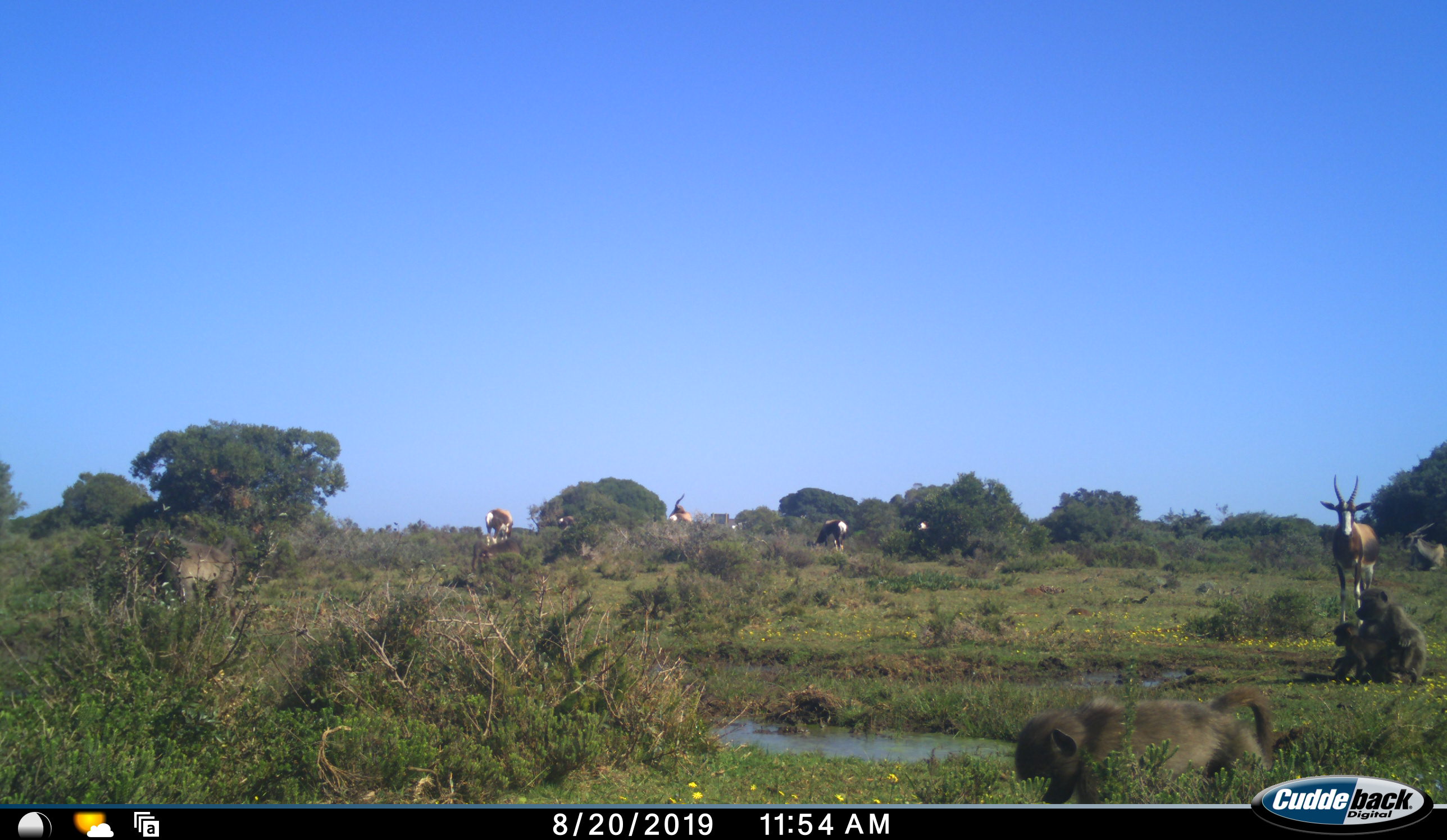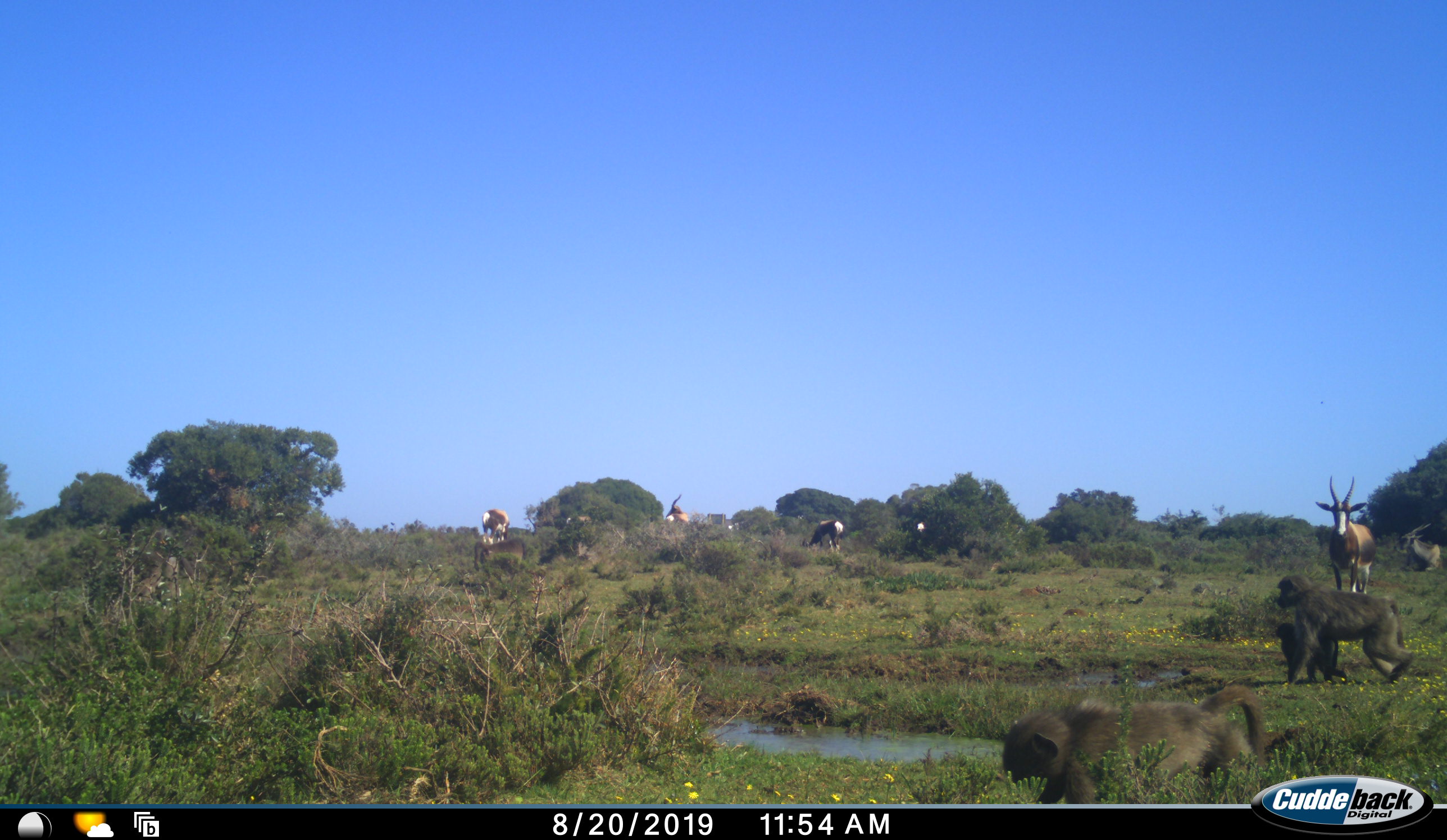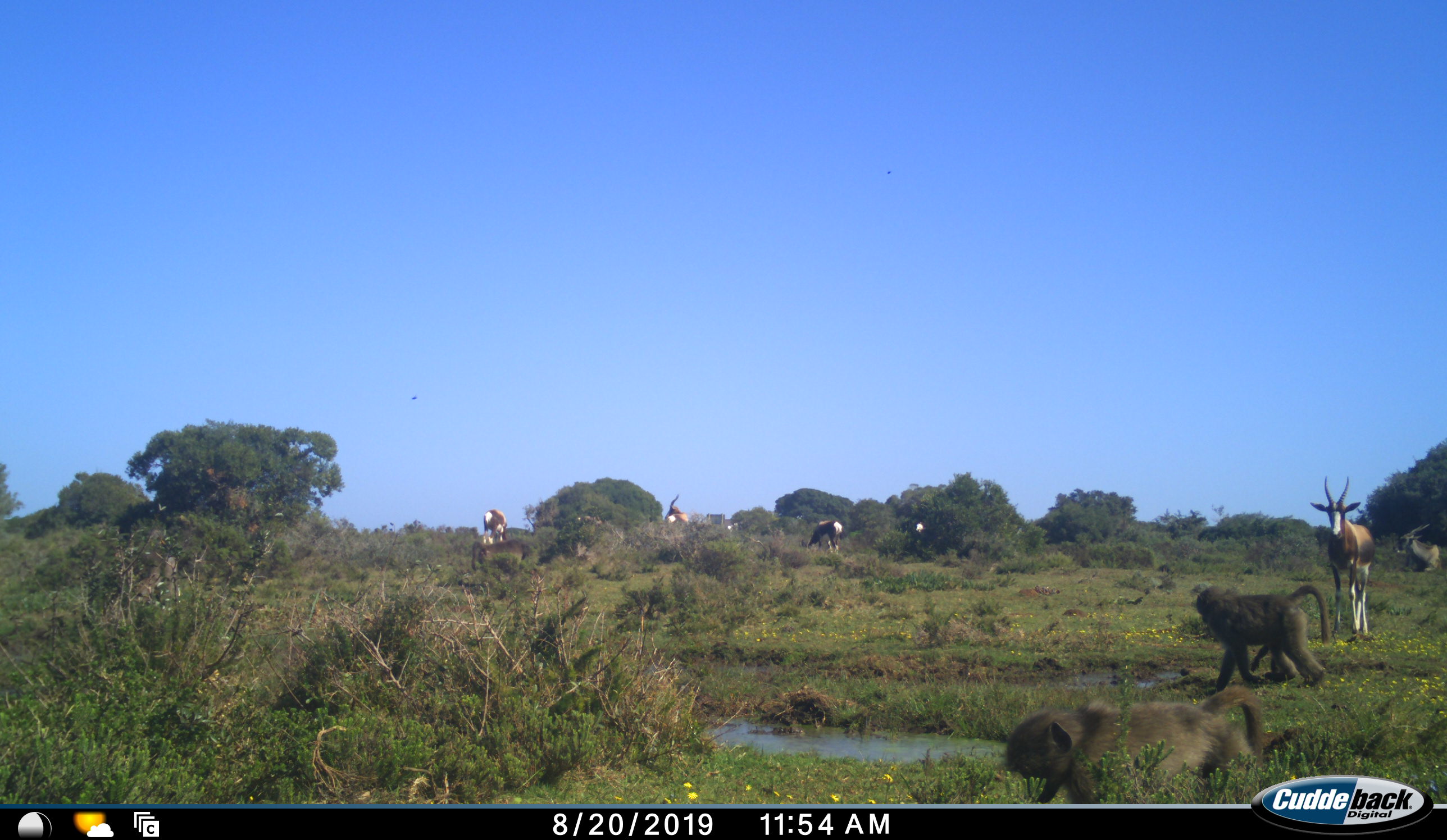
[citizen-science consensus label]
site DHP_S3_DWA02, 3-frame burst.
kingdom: Animalia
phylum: Chordata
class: Mammalia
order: Primates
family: Cercopithecidae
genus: Papio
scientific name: Papio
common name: baboon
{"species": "baboon (Papio)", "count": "3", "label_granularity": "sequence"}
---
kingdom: Animalia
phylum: Chordata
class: Mammalia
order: Artiodactyla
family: Bovidae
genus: Damaliscus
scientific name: Damaliscus pygargus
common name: bontebok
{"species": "bontebok (Damaliscus pygargus)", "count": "6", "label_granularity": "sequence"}